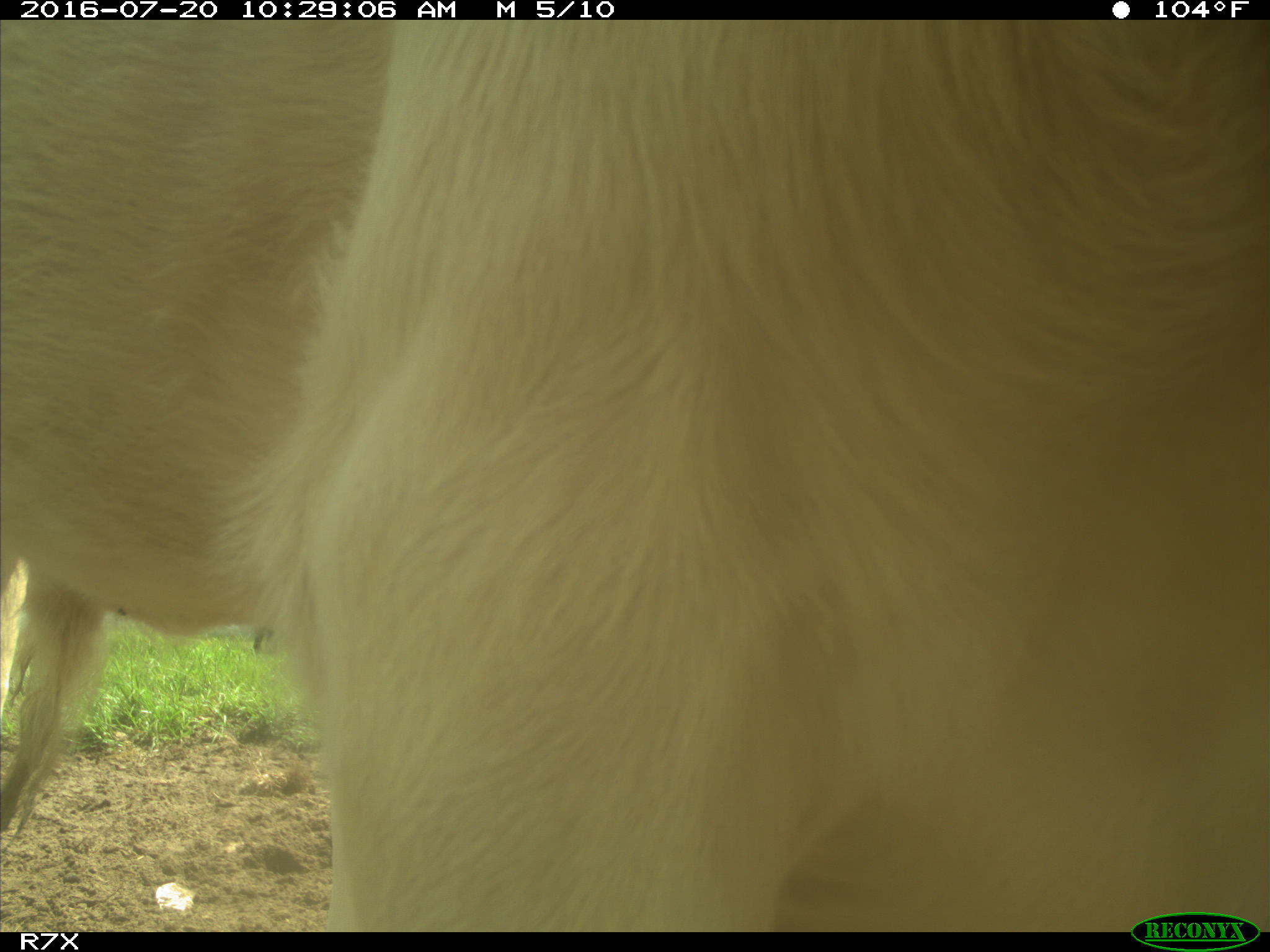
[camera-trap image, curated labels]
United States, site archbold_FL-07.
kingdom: Animalia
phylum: Chordata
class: Mammalia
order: Artiodactyla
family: Bovidae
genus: Bos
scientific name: Bos taurus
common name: domestic cow